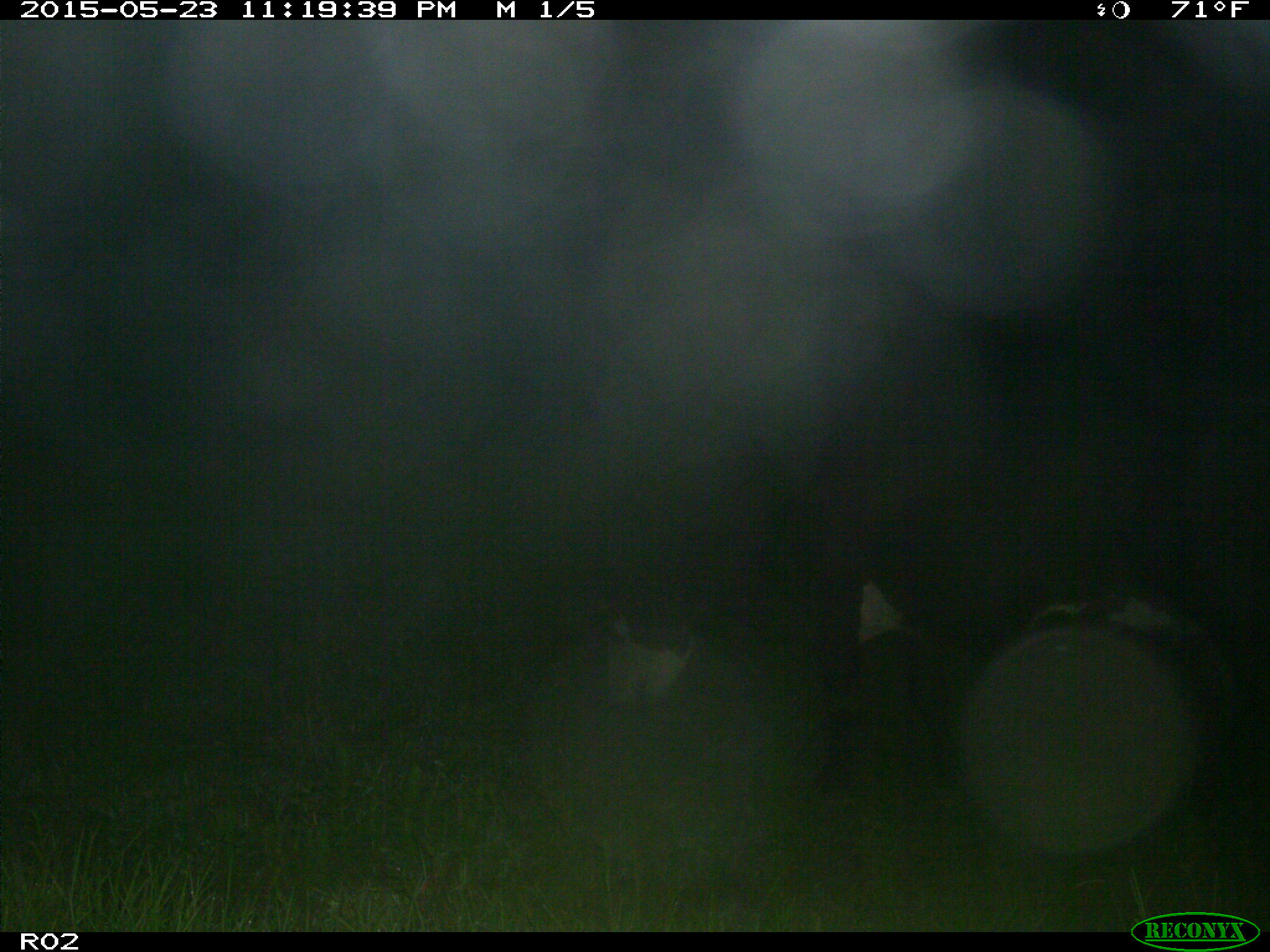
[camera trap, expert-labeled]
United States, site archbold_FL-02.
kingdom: Animalia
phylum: Chordata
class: Mammalia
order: Artiodactyla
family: Bovidae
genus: Bos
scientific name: Bos taurus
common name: domestic cow